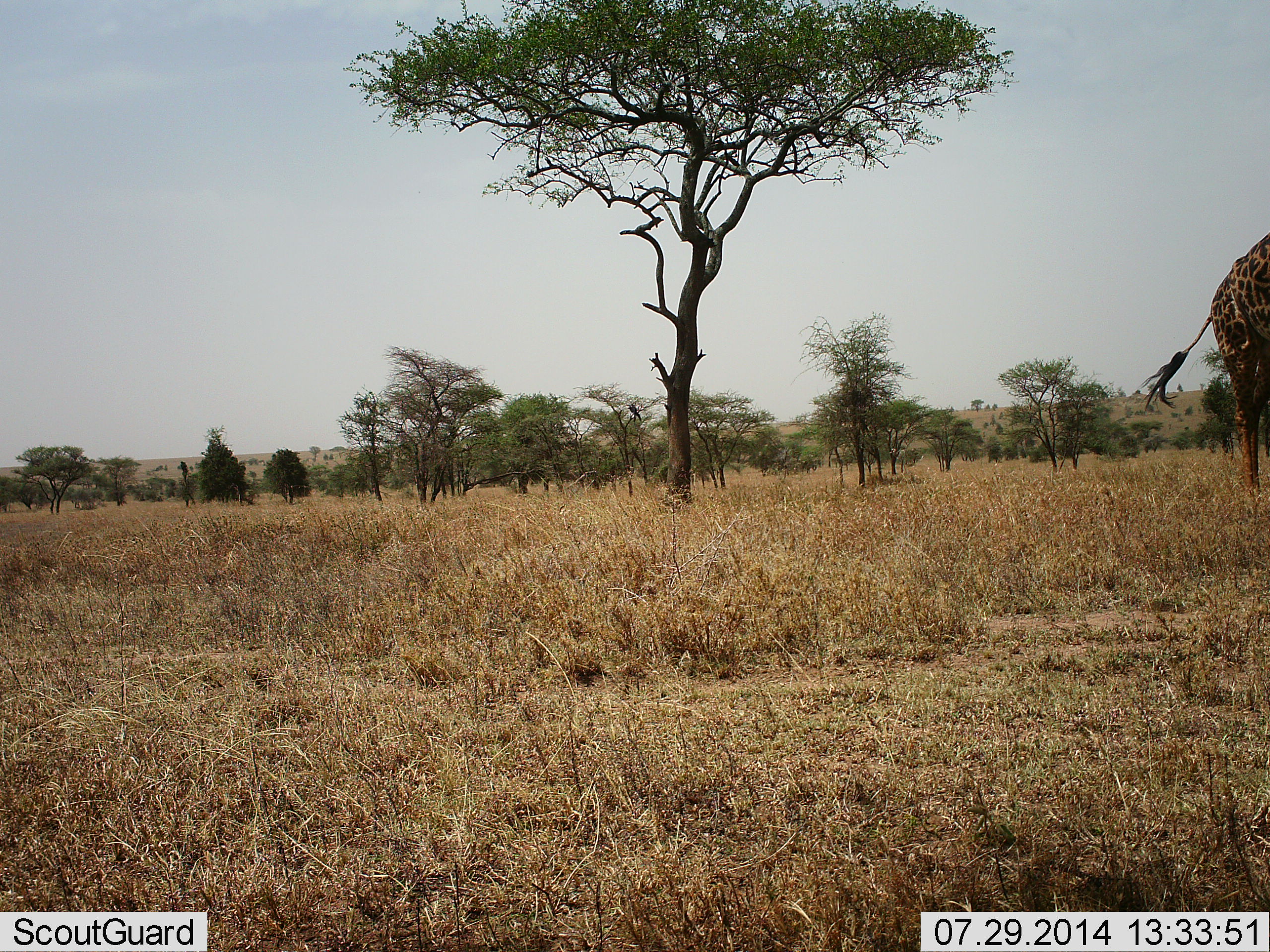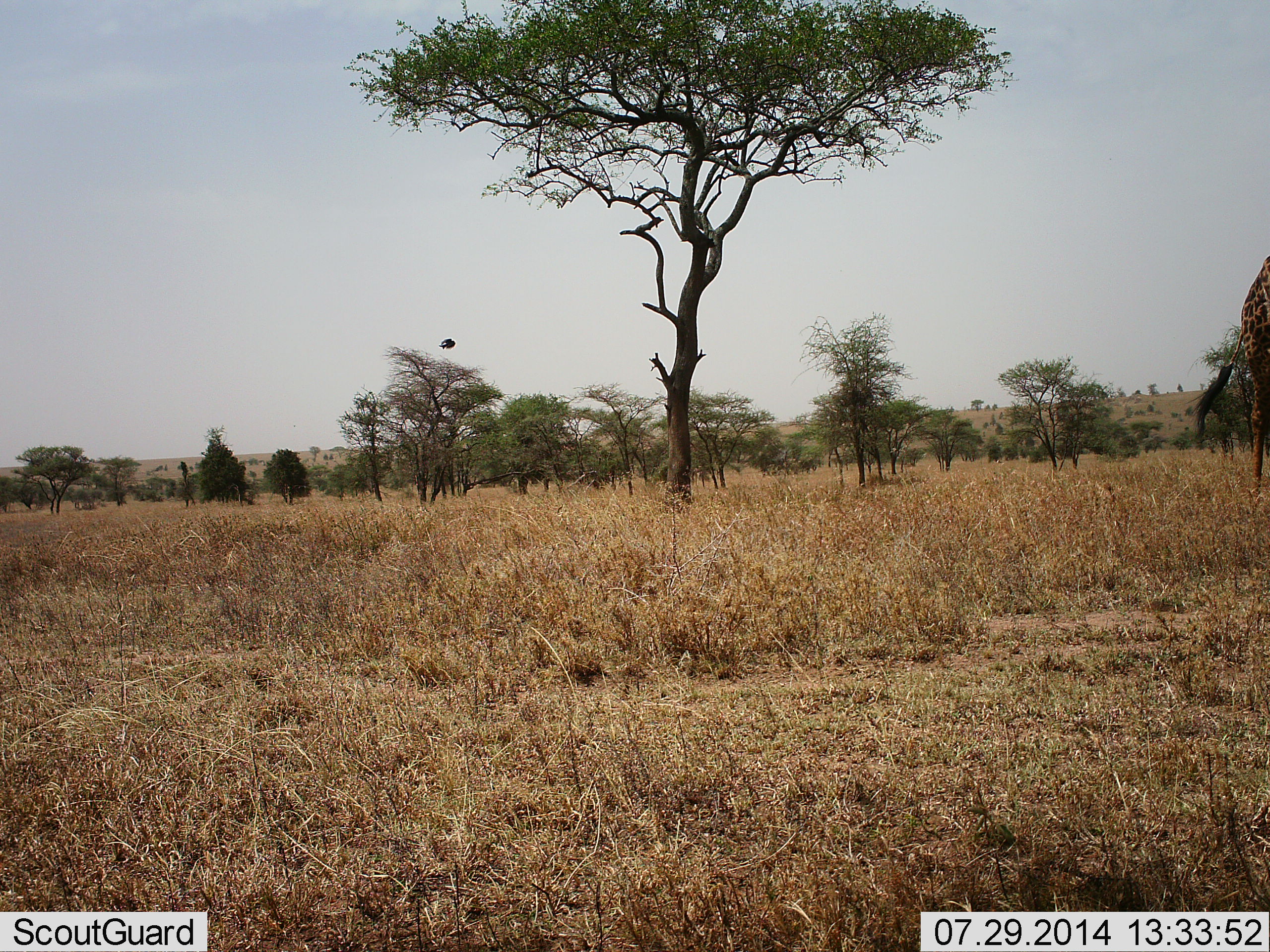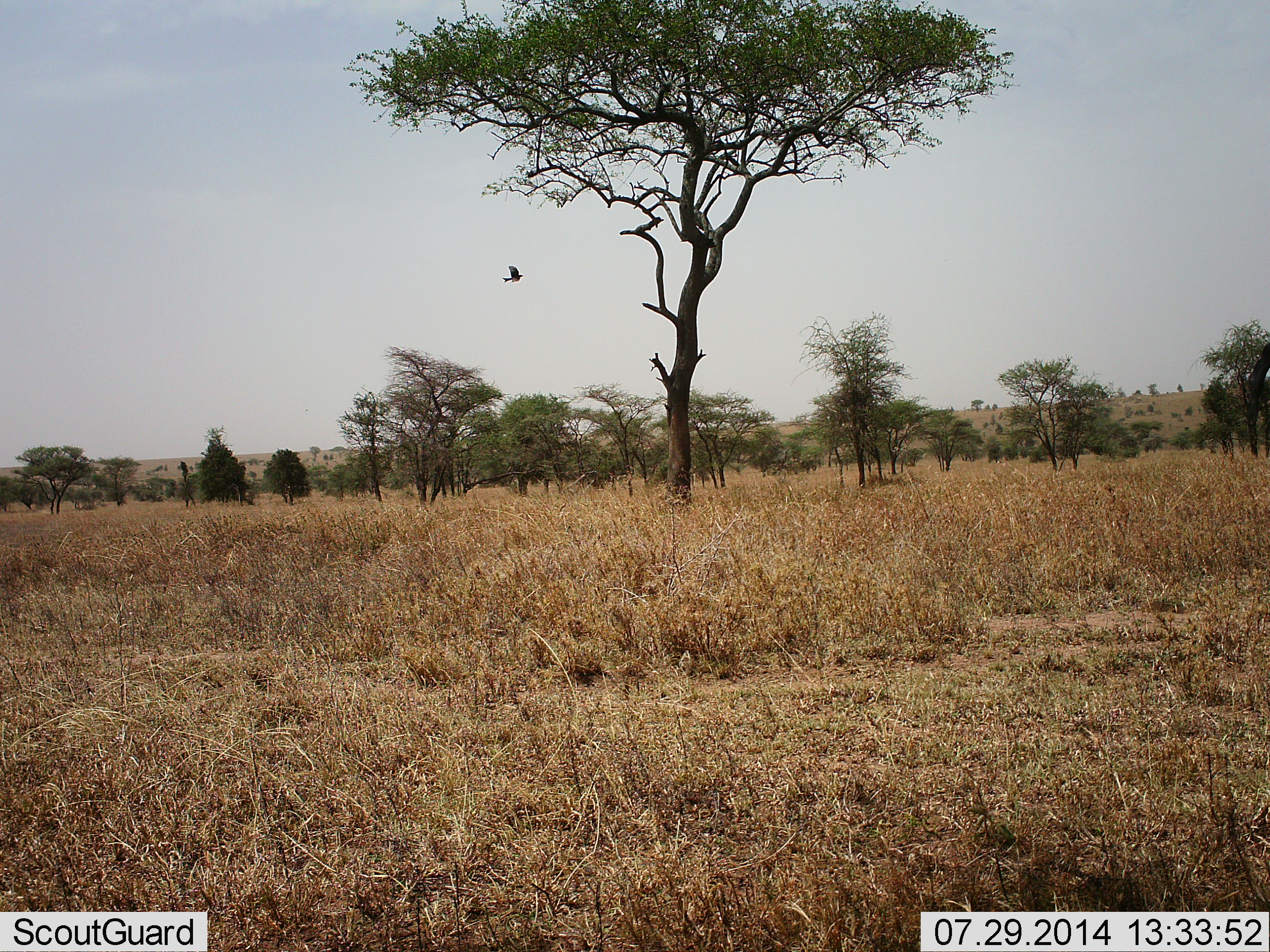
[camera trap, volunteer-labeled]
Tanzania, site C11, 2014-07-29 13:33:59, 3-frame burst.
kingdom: Animalia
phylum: Chordata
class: Mammalia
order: Artiodactyla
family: Giraffidae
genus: Giraffa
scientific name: Giraffa camelopardalis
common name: giraffe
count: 1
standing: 12%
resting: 0%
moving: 82%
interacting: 0%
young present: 0%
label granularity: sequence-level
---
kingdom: Animalia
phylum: Chordata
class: Aves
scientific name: Aves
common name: bird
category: otherbird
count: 1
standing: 0%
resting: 0%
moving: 100%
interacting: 0%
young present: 0%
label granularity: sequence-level